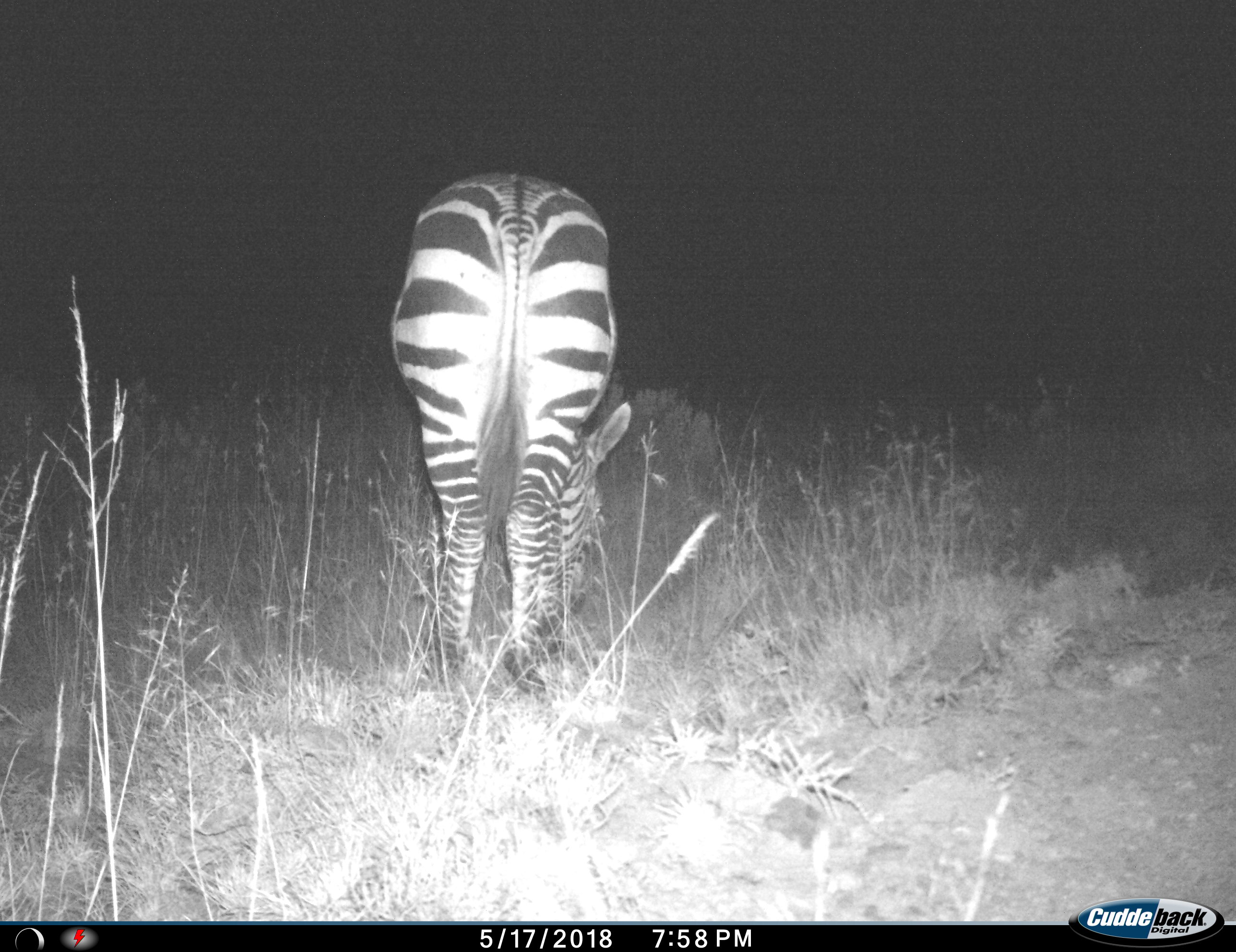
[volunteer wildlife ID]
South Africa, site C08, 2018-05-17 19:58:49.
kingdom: Animalia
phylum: Chordata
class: Mammalia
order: Perissodactyla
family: Equidae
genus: Equus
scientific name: Equus zebra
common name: mountain zebra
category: zebramountain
Zebramountain (mountain zebra) (Equus zebra), count 1. Behavior (volunteer vote fractions): standing 20%, resting 0%, moving 10%, interacting 0%. Young present (vote fraction): 0%. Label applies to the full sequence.